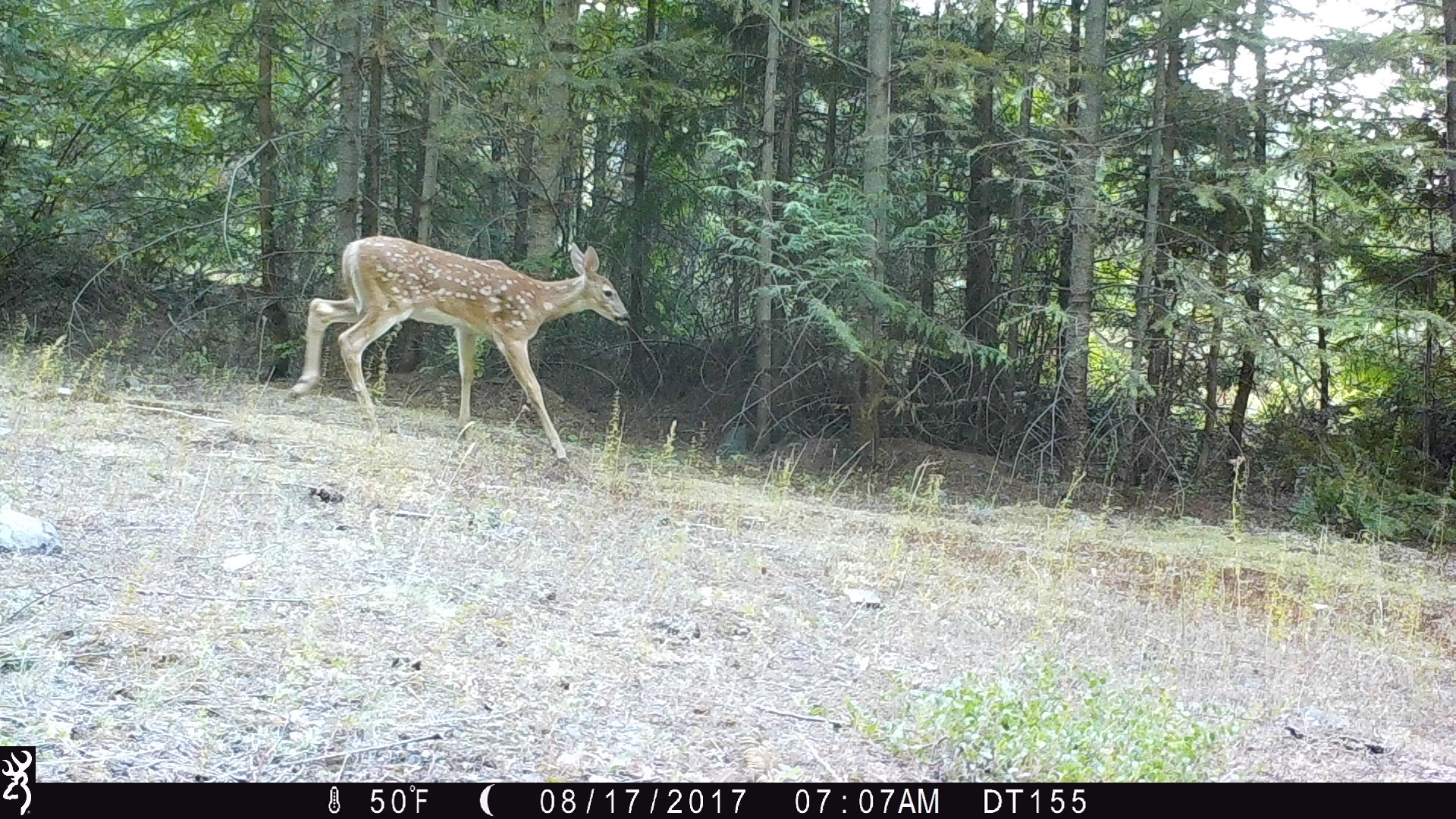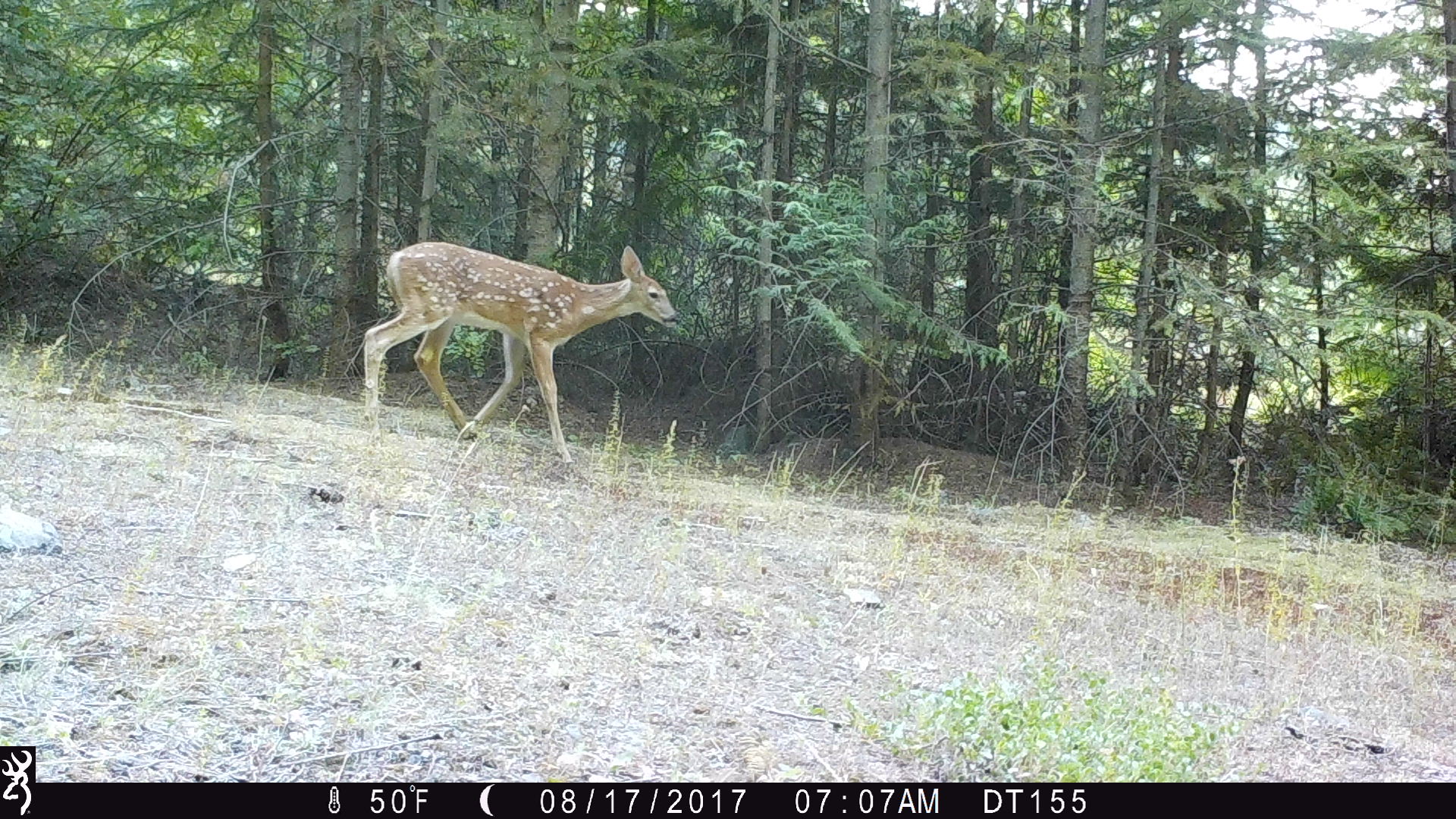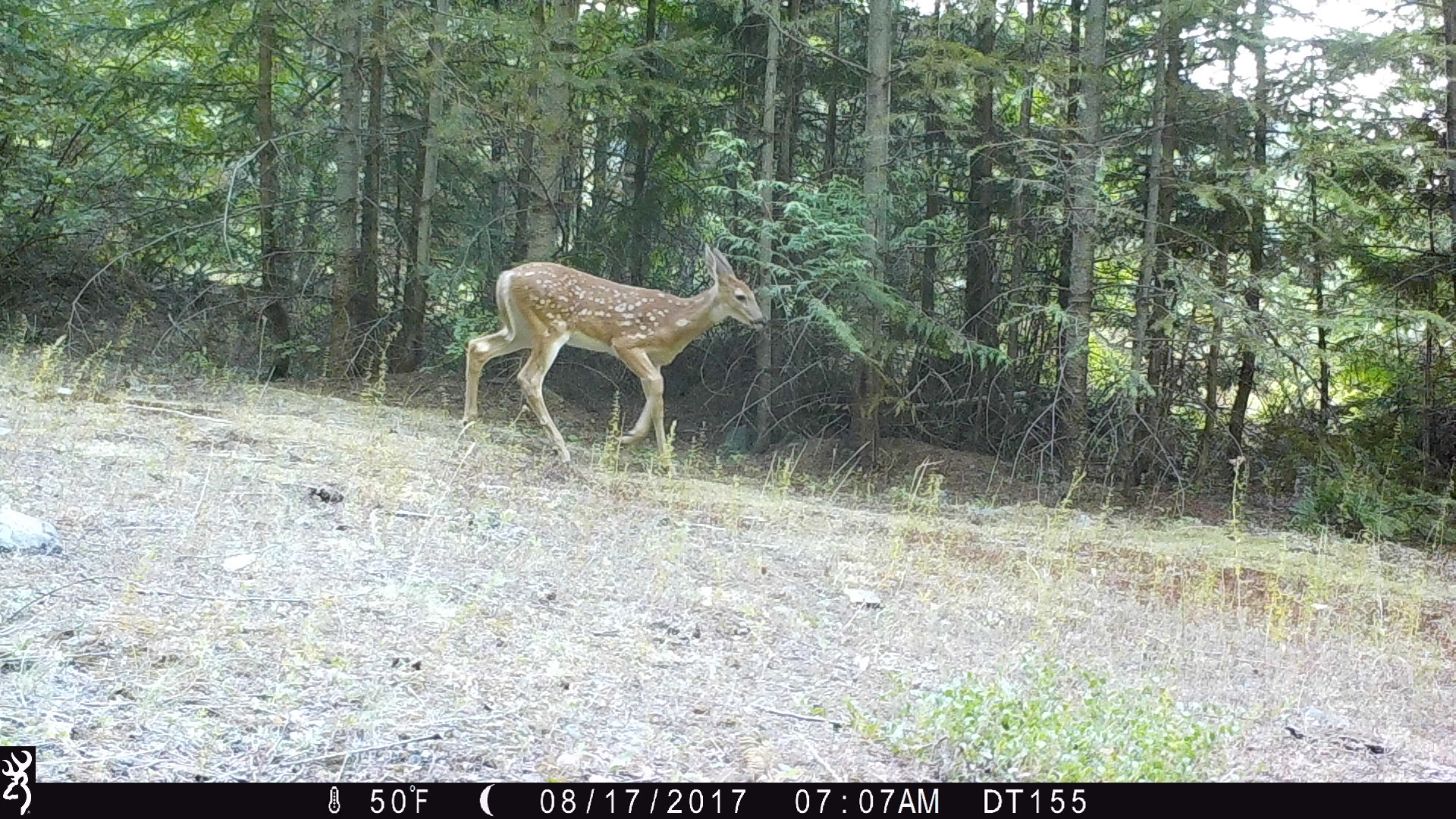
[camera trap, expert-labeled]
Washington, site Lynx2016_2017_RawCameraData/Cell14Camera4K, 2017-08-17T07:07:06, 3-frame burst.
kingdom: Animalia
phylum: Chordata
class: Mammalia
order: Artiodactyla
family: Cervidae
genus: Odocoileus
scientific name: Odocoileus virginianus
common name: white-tailed deer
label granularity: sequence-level